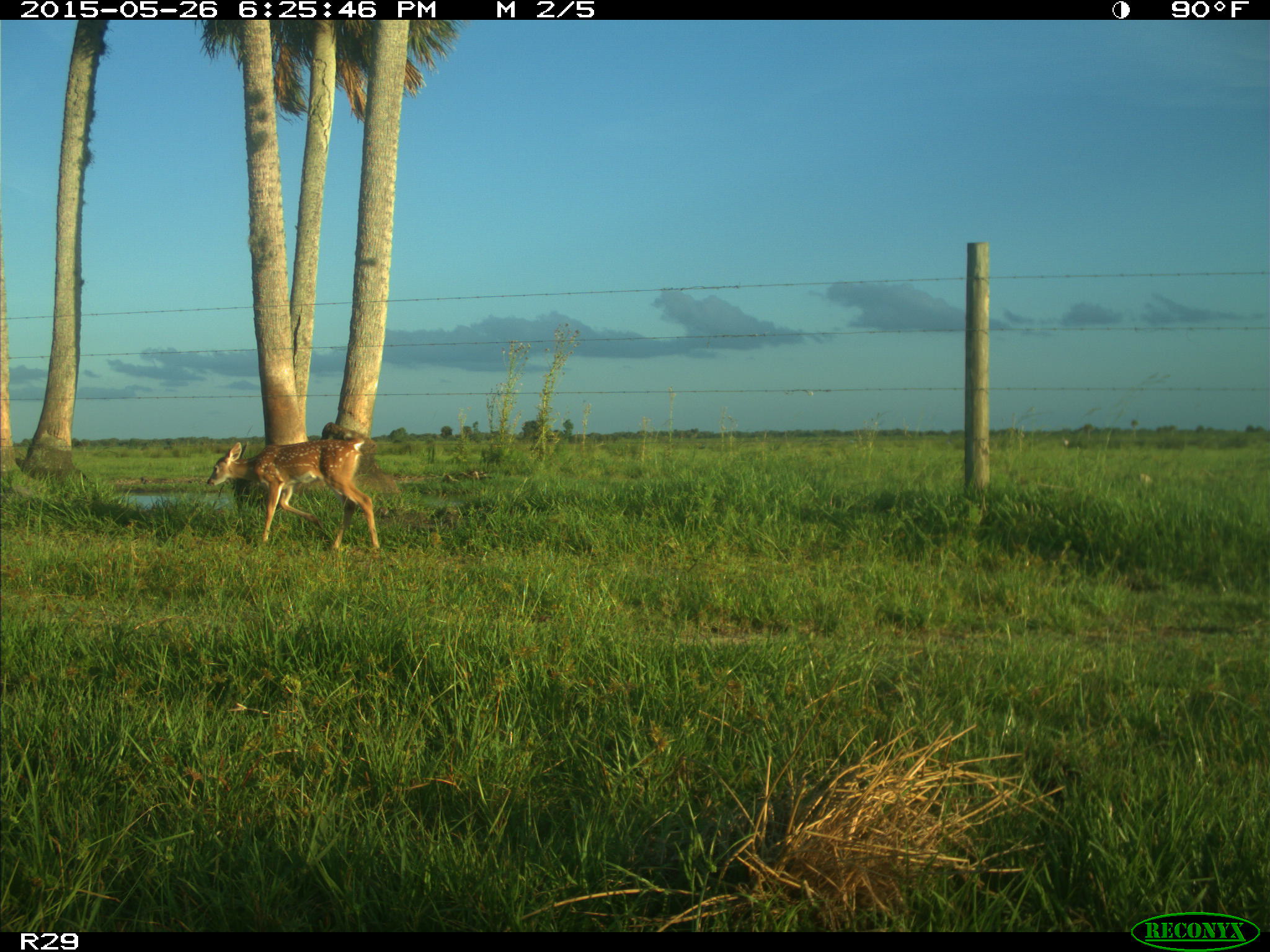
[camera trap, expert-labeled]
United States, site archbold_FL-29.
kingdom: Animalia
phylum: Chordata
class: Mammalia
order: Artiodactyla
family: Cervidae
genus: Odocoileus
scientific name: Odocoileus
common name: deer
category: unidentified deer